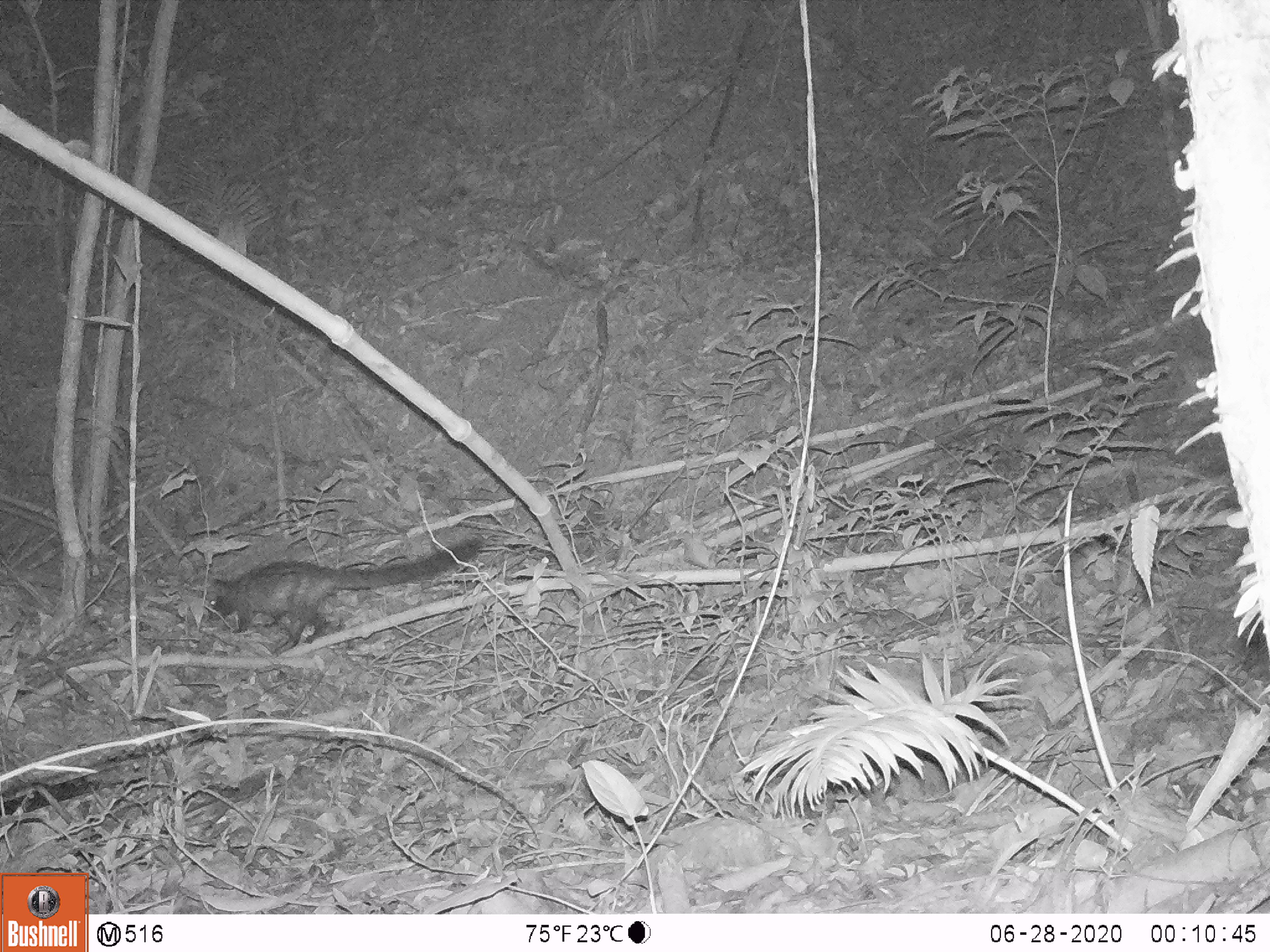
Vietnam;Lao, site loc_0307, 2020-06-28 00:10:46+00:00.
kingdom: Animalia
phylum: Chordata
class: Mammalia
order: Carnivora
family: Viverridae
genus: Paradoxurus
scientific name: Paradoxurus hermaphroditus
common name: common palm civet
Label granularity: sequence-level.